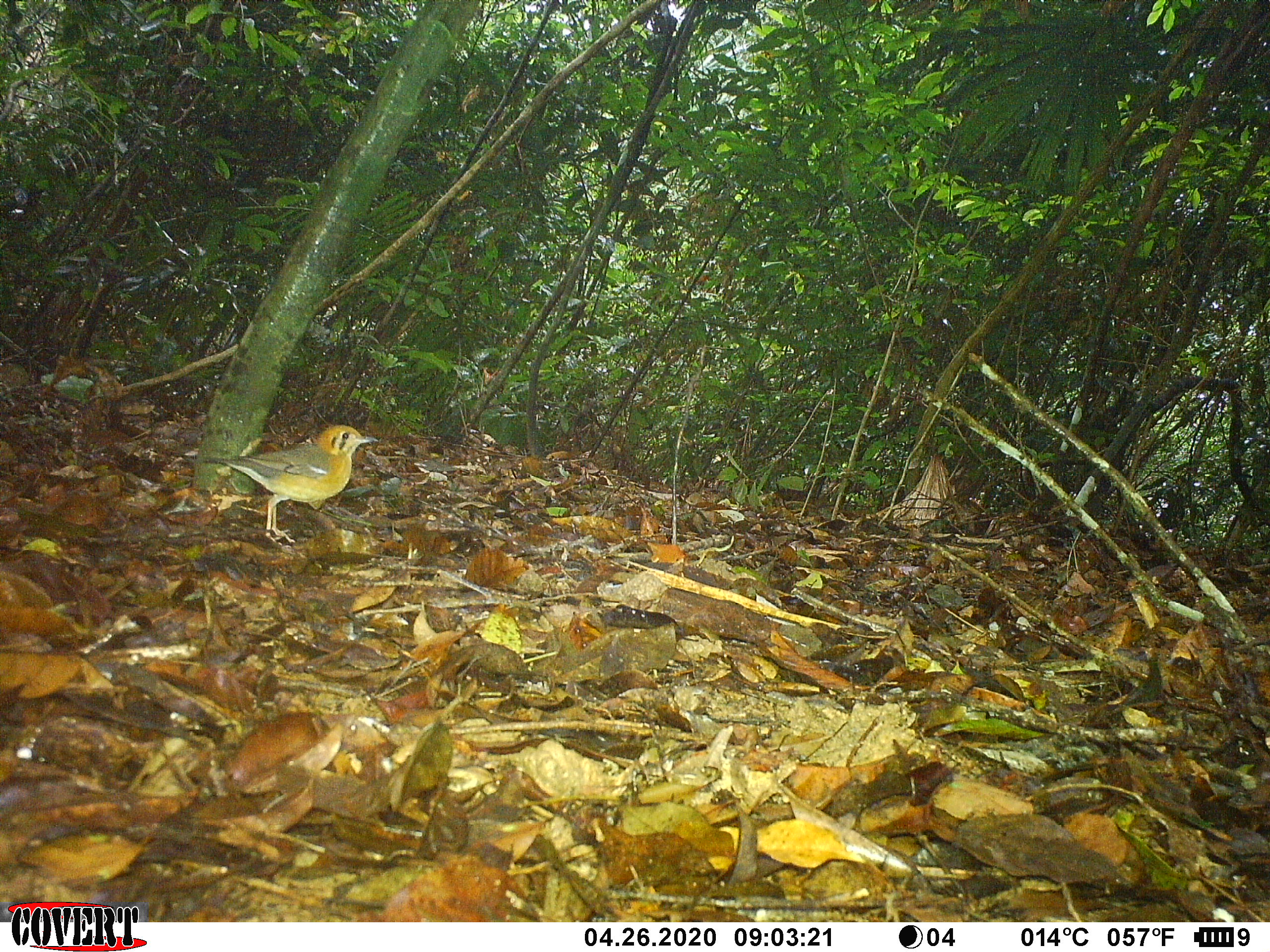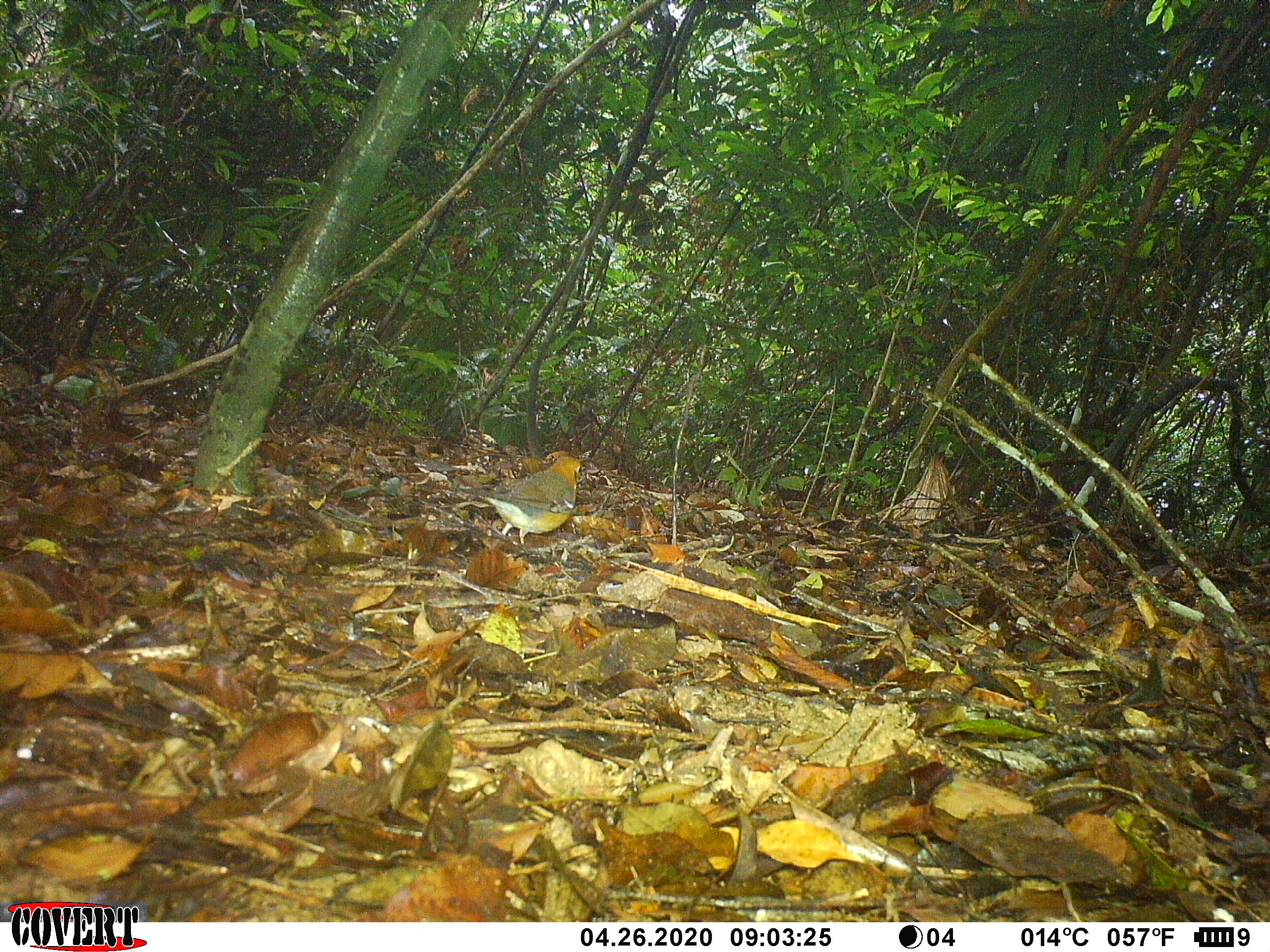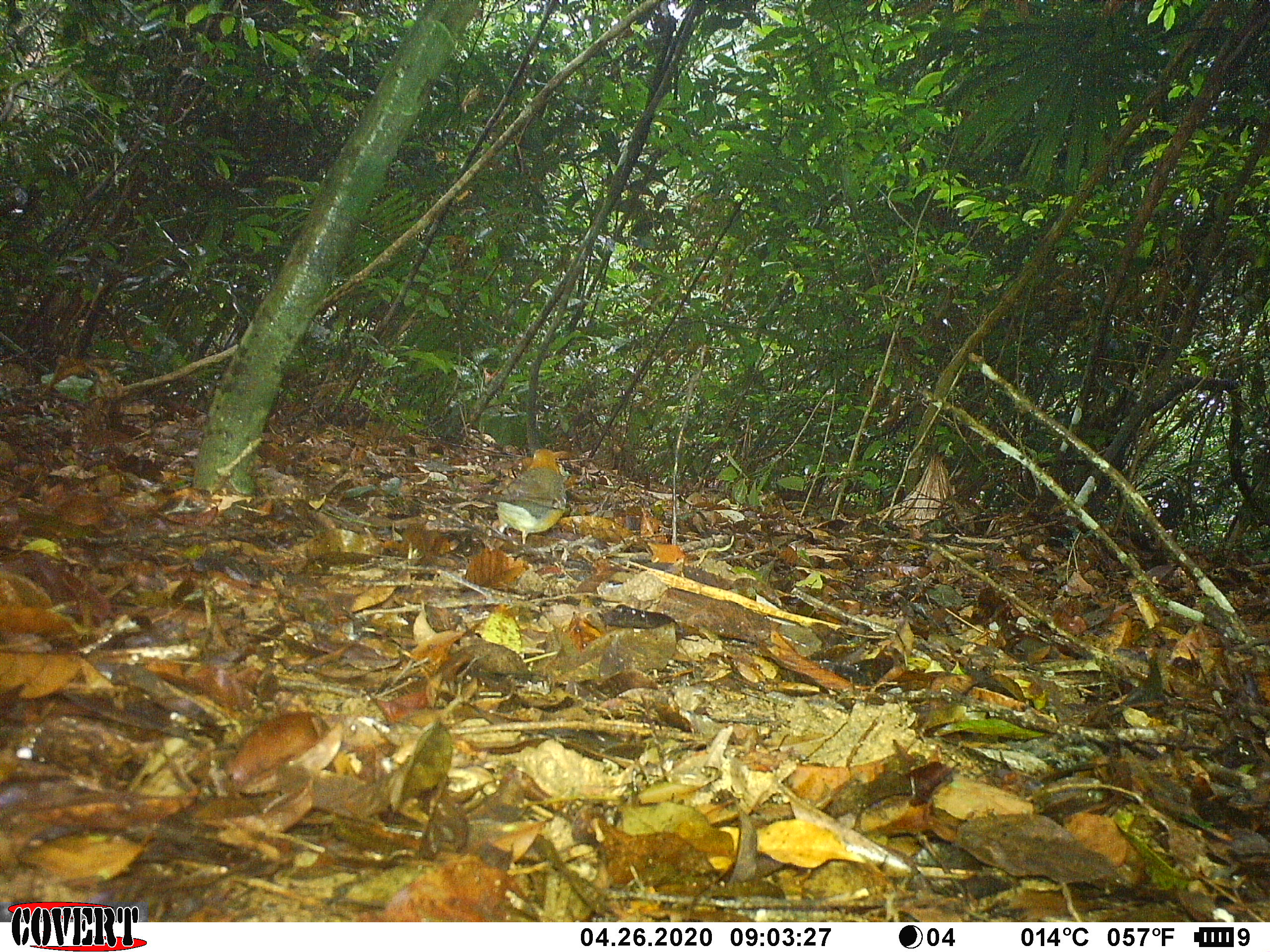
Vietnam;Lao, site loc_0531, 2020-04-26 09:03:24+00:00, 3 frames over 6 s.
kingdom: Animalia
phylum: Chordata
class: Aves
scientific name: Aves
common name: bird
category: unidentified bird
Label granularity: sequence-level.